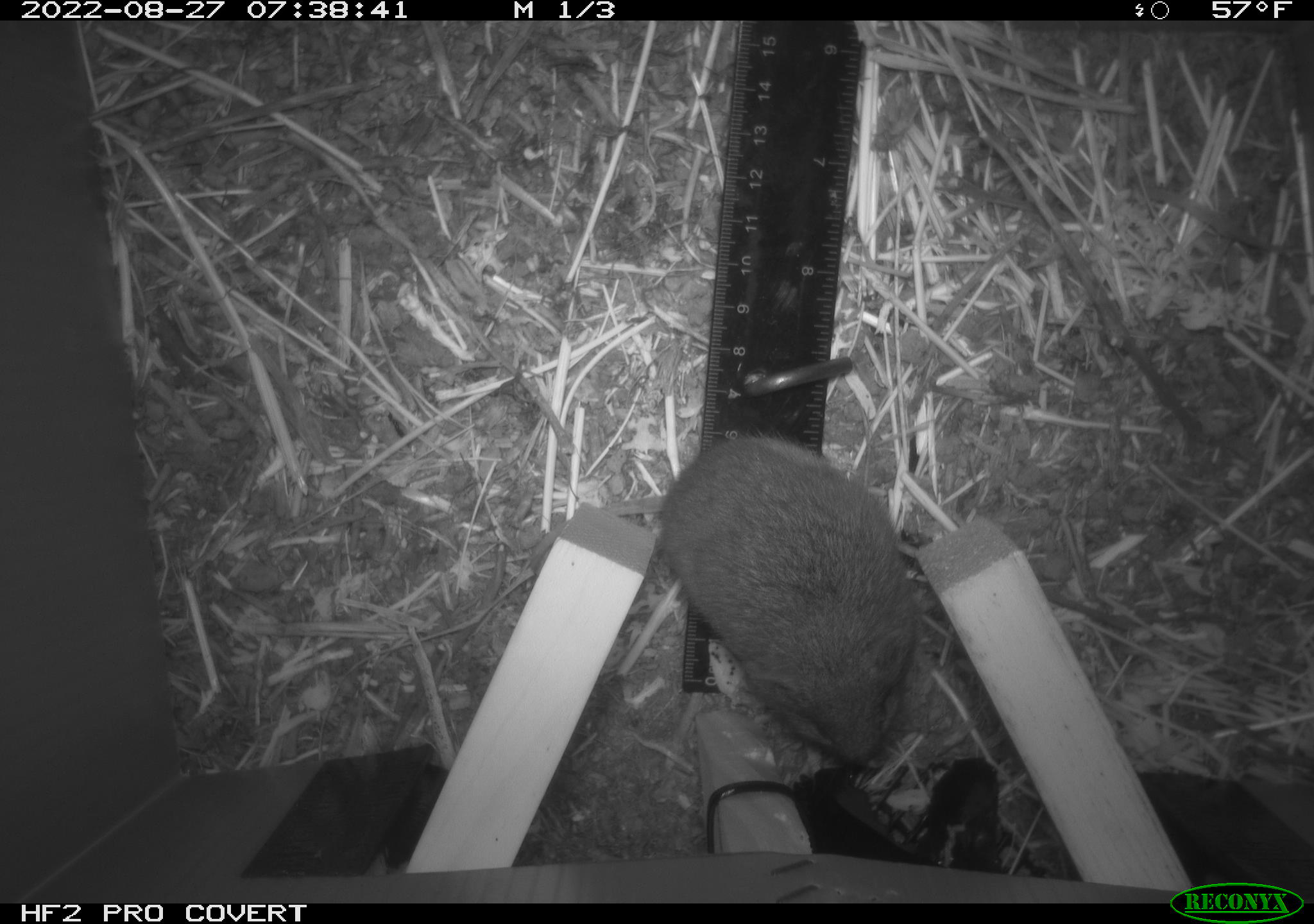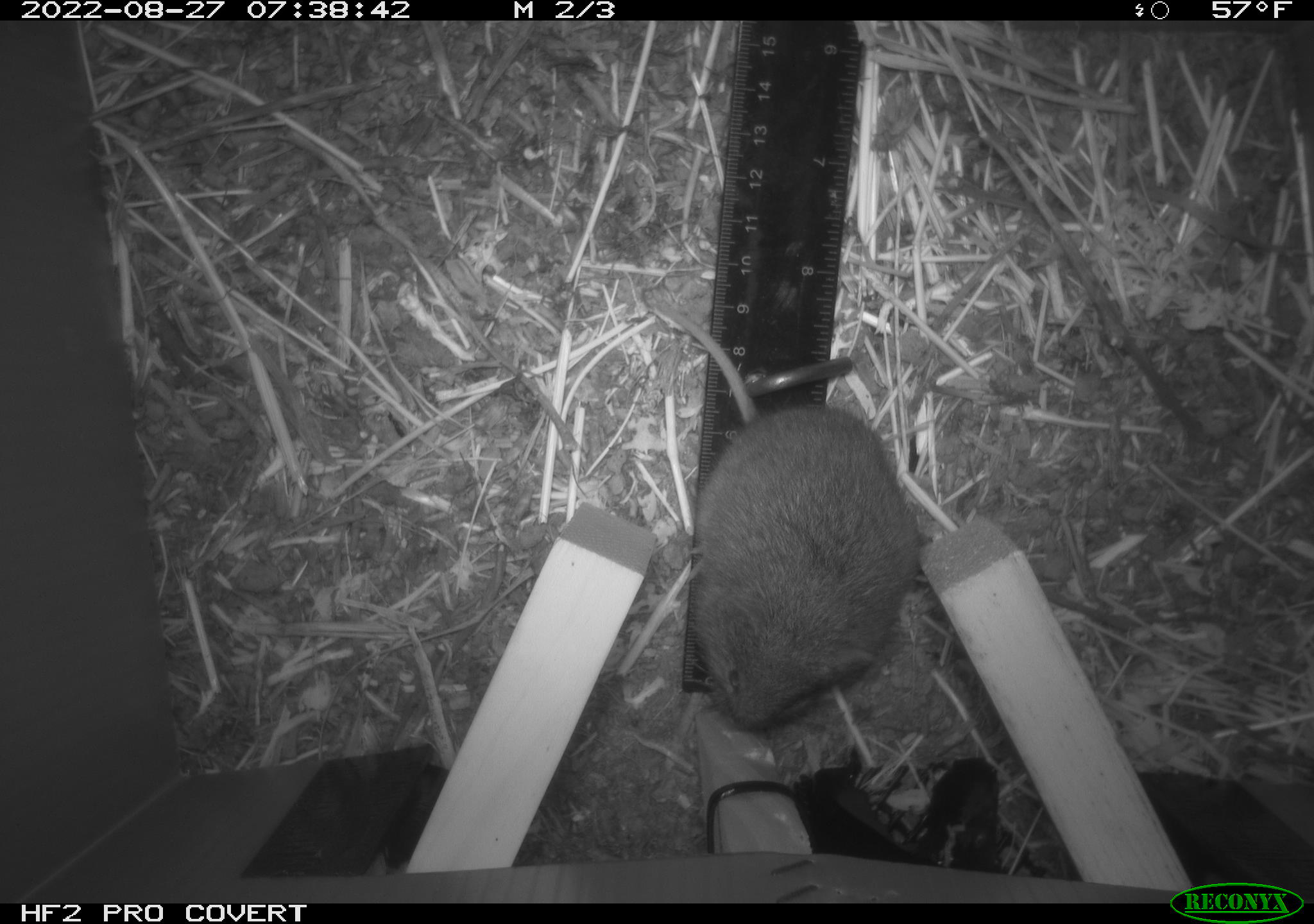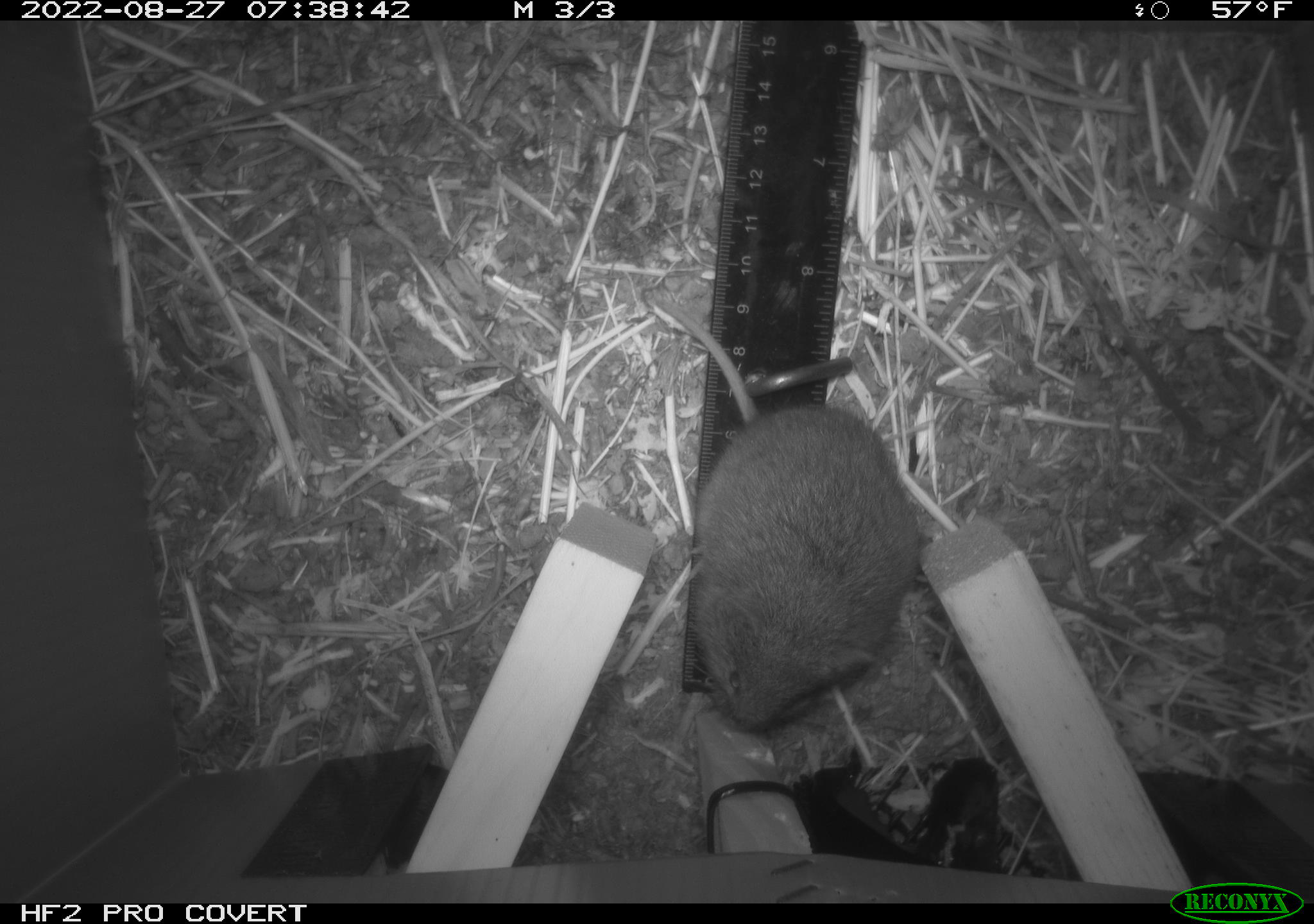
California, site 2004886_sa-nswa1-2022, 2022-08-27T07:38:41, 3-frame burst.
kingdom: Animalia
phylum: Chordata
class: Mammalia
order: Rodentia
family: Cricetidae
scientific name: Cricetidae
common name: hamsters, voles, lemmings, and allies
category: cricetidae family